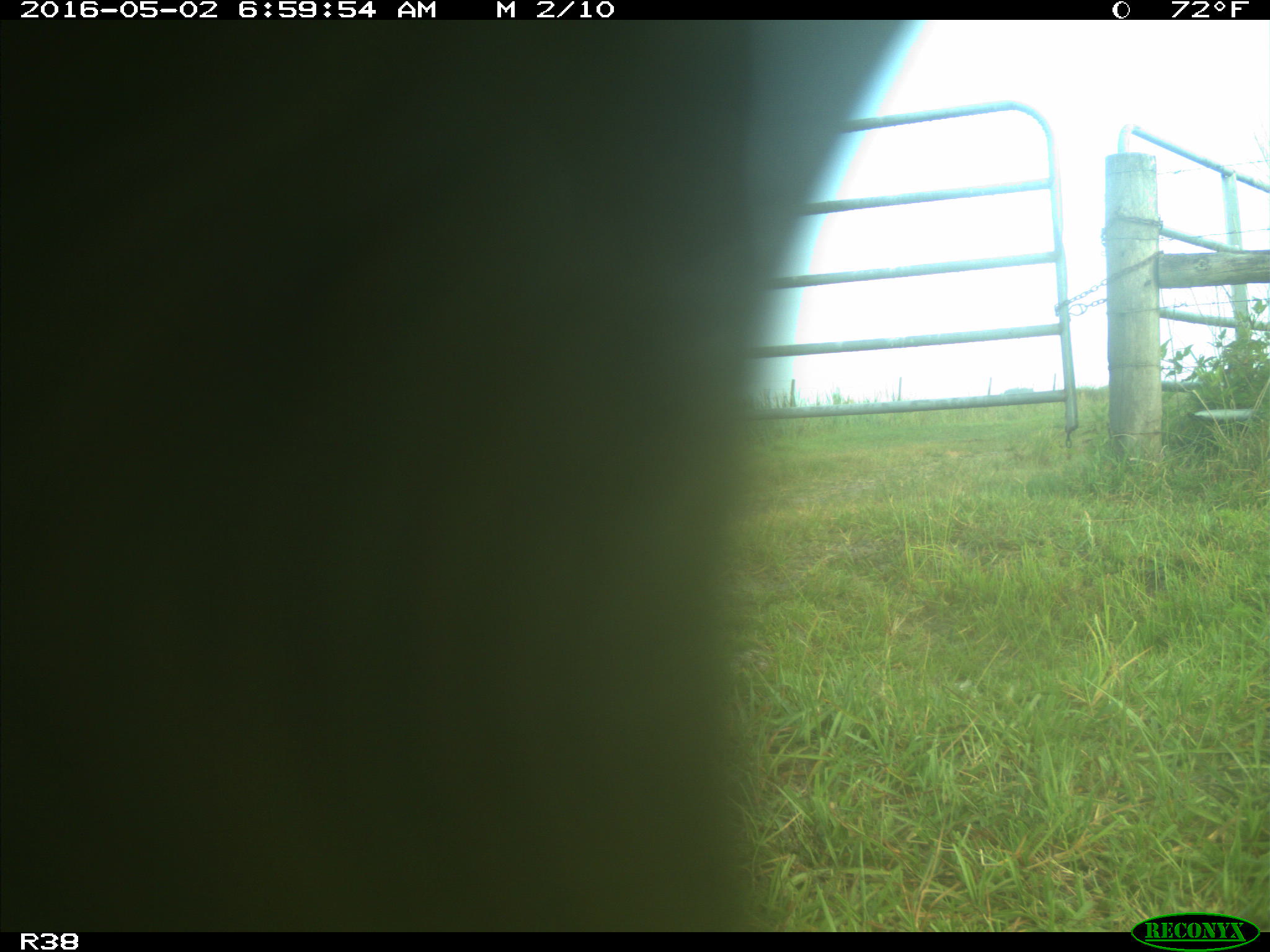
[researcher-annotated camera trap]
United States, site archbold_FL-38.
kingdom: Animalia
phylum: Chordata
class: Mammalia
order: Artiodactyla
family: Bovidae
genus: Bos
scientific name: Bos taurus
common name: domestic cow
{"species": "Bos taurus (domestic cow)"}